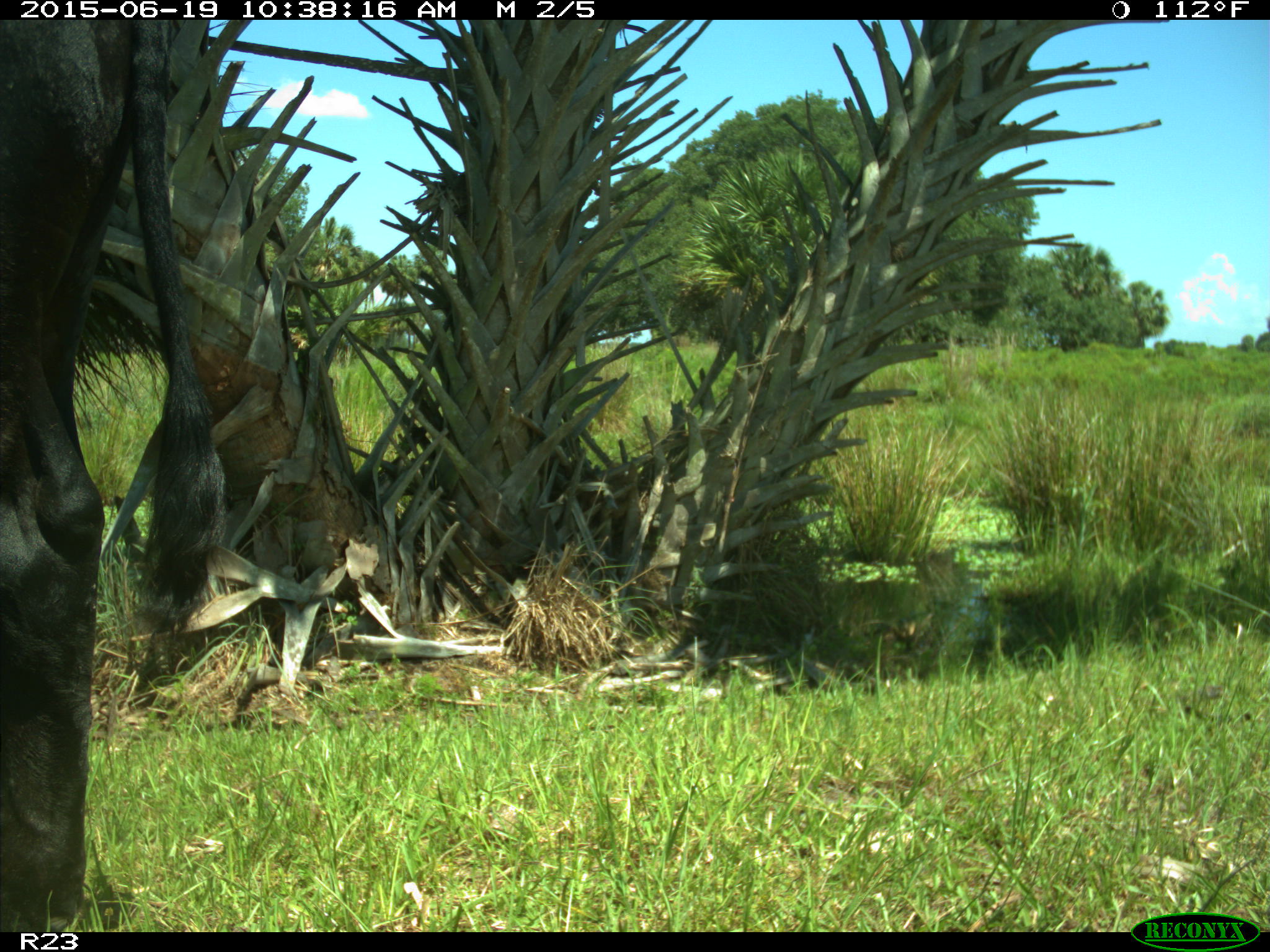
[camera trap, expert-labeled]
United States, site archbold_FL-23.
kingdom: Animalia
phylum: Chordata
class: Mammalia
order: Artiodactyla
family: Bovidae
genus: Bos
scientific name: Bos taurus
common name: domestic cow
Bos taurus (domestic cow).